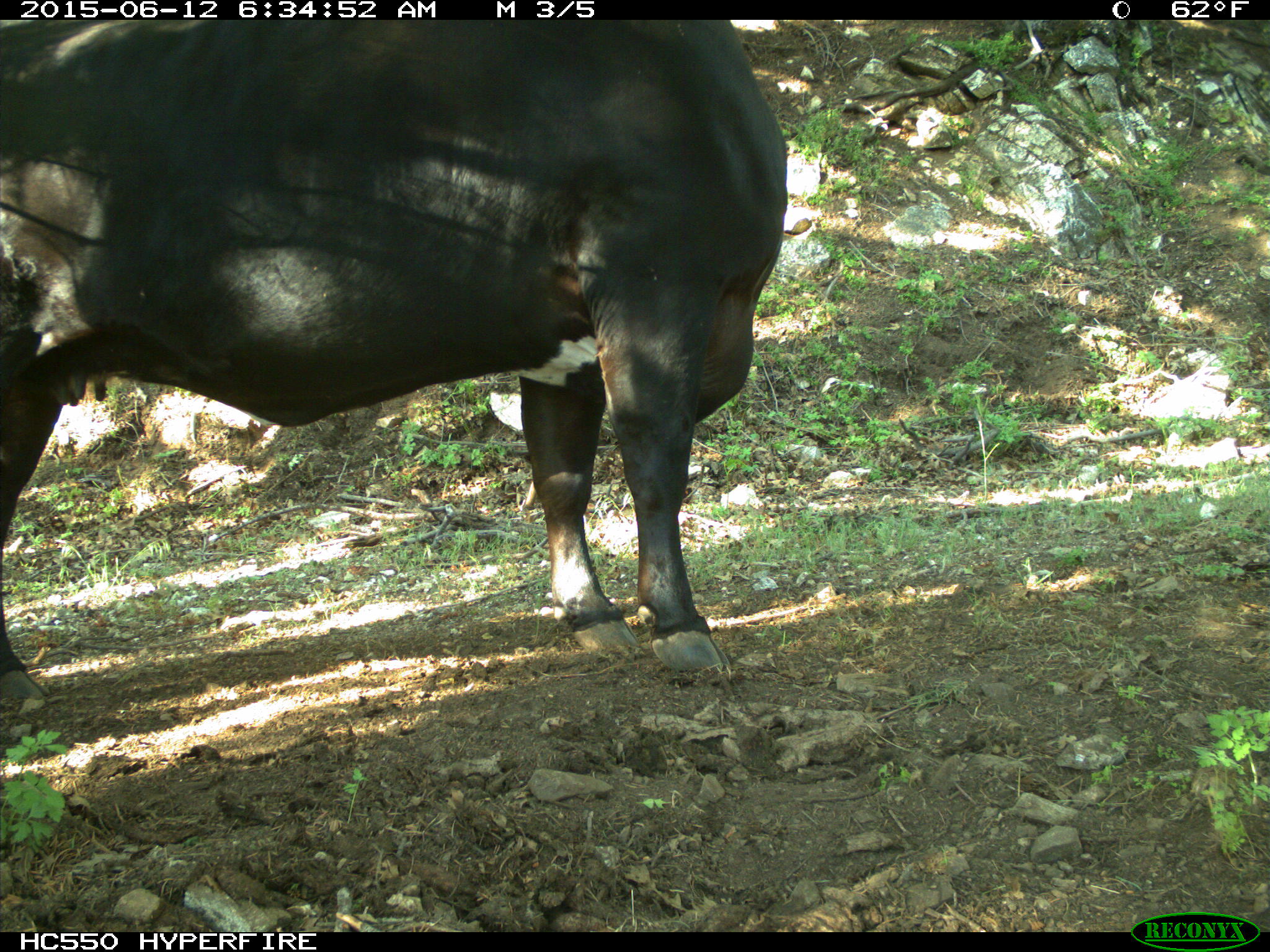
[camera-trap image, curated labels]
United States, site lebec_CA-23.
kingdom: Animalia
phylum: Chordata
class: Mammalia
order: Artiodactyla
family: Bovidae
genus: Bos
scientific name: Bos taurus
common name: domestic cow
Bos taurus (domestic cow).